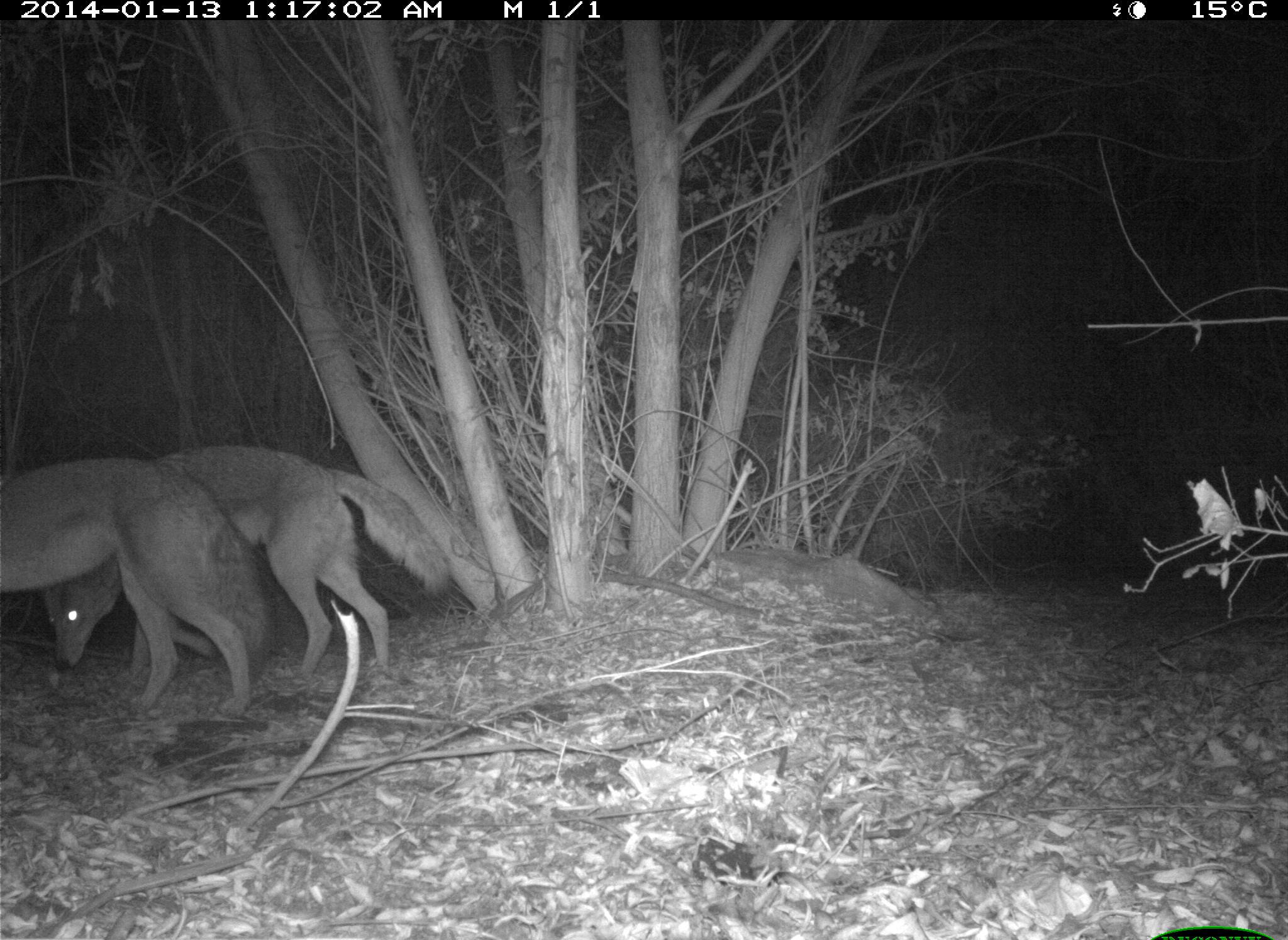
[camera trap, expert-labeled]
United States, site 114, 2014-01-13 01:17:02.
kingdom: Animalia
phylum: Chordata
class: Mammalia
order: Carnivora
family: Canidae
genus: Canis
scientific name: Canis latrans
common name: coyote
Coyote (Canis latrans).